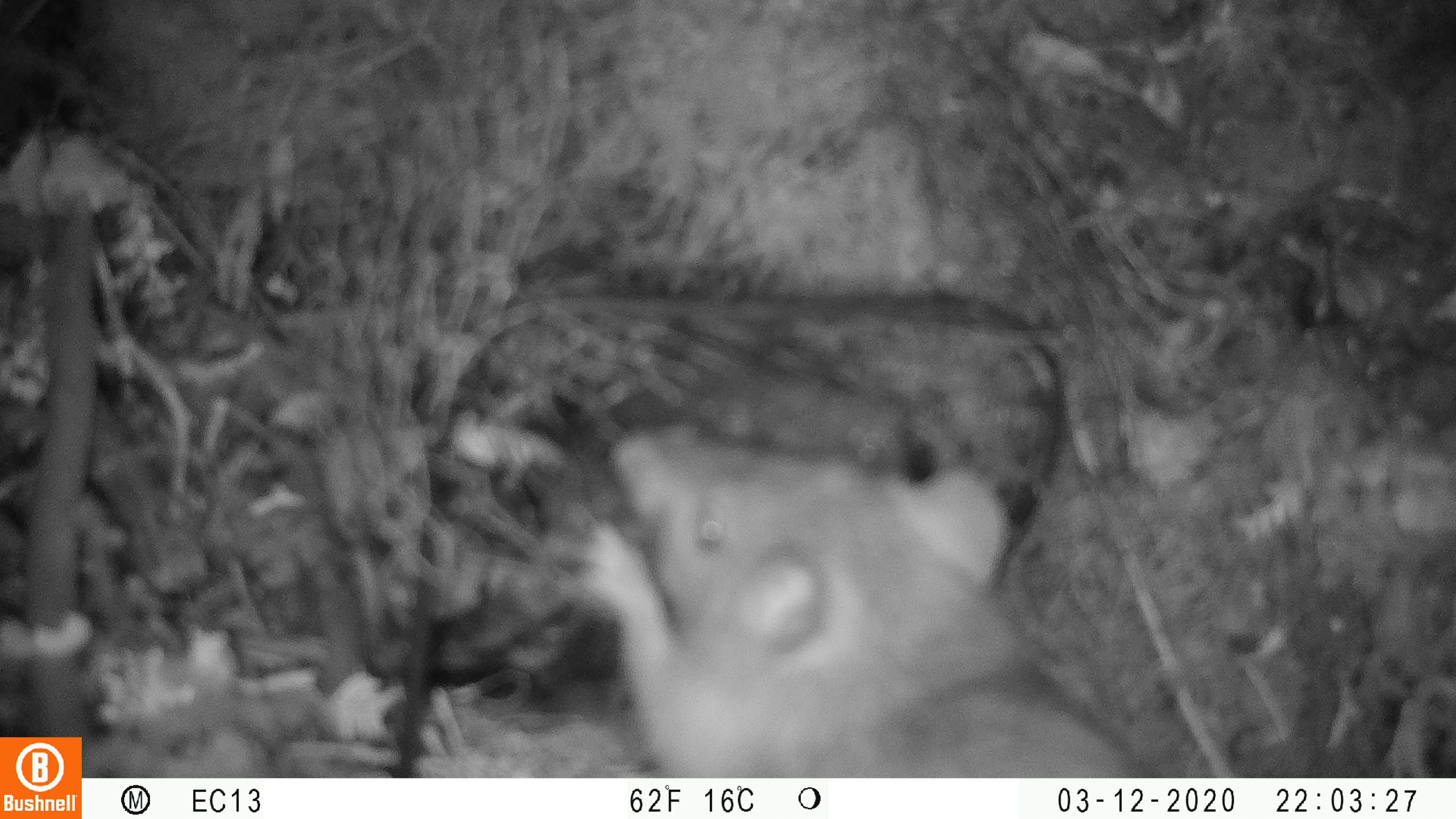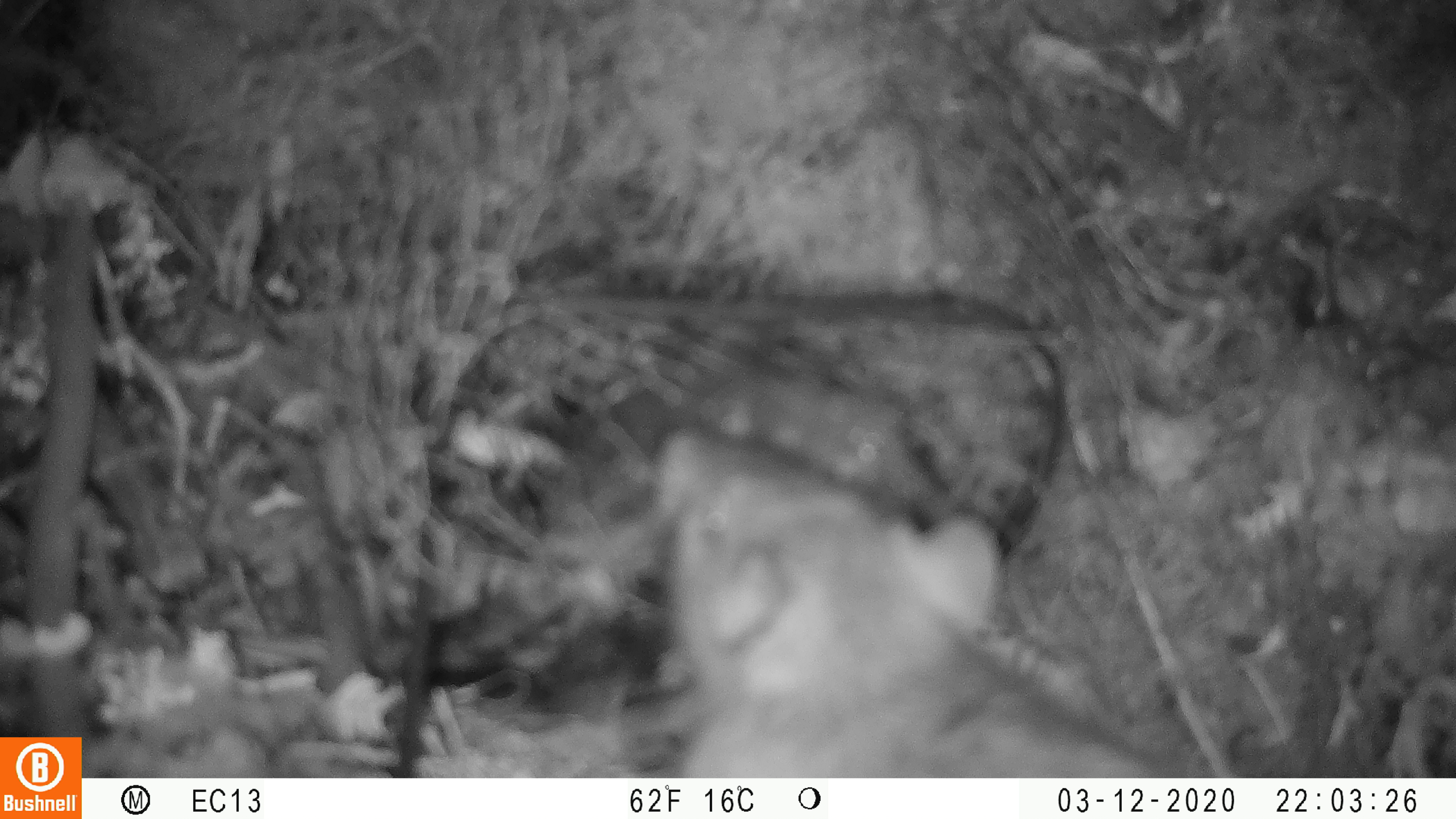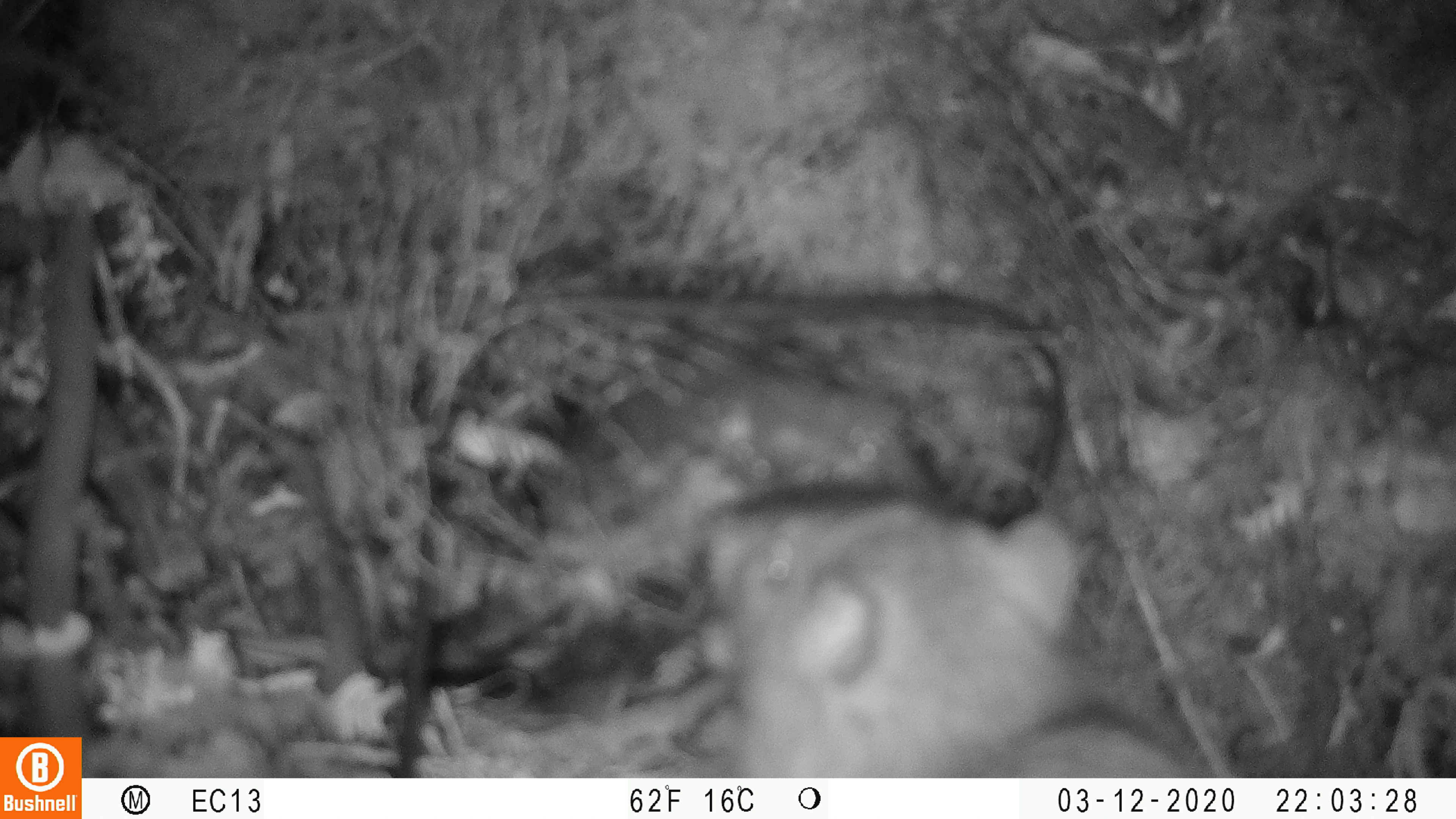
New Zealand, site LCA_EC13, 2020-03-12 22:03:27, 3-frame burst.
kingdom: Animalia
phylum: Chordata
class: Mammalia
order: Rodentia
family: Muridae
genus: Rattus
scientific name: Rattus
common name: rat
Rat (Rattus).